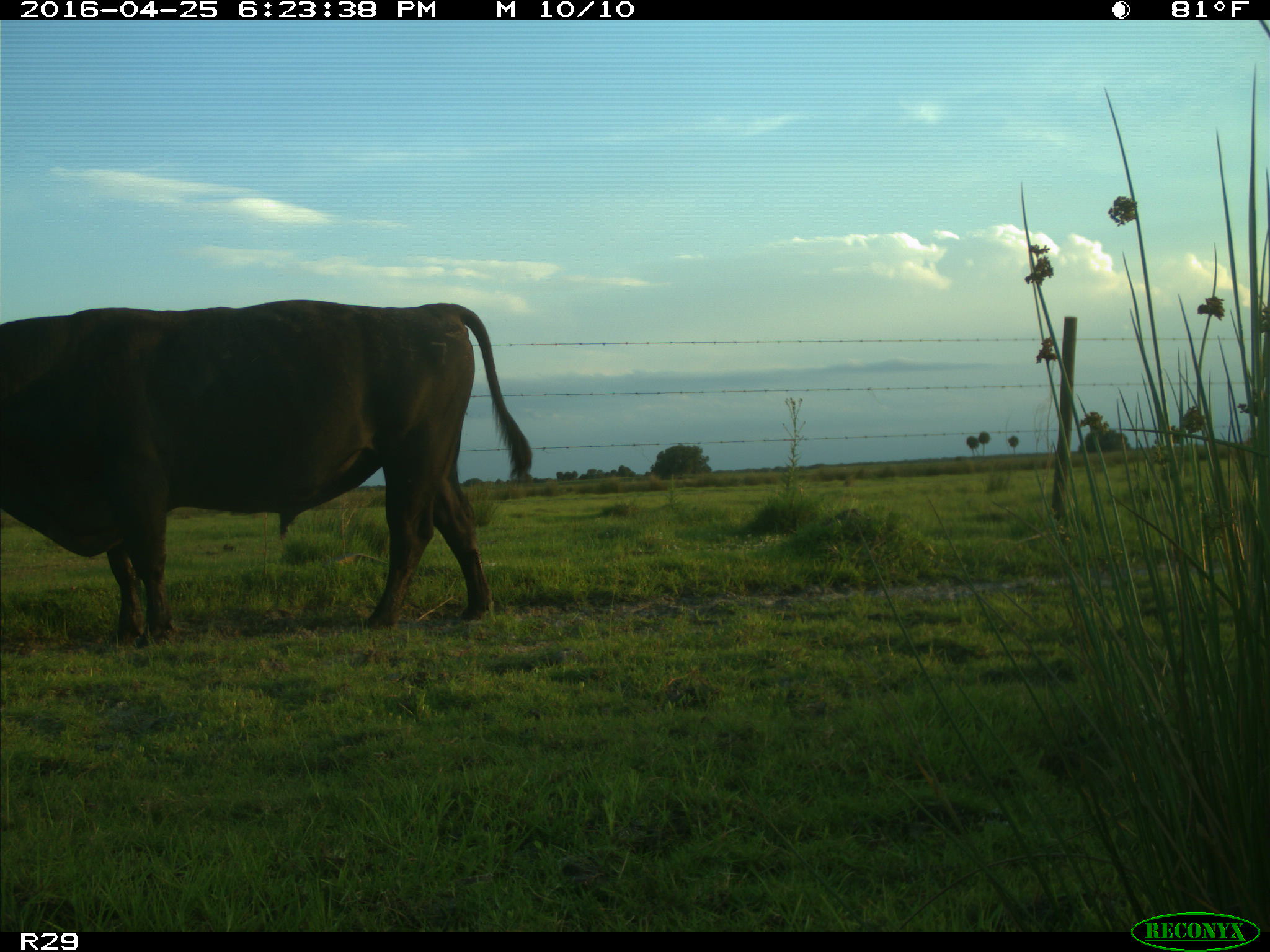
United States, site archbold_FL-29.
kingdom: Animalia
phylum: Chordata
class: Mammalia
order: Artiodactyla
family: Bovidae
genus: Bos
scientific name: Bos taurus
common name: domestic cow